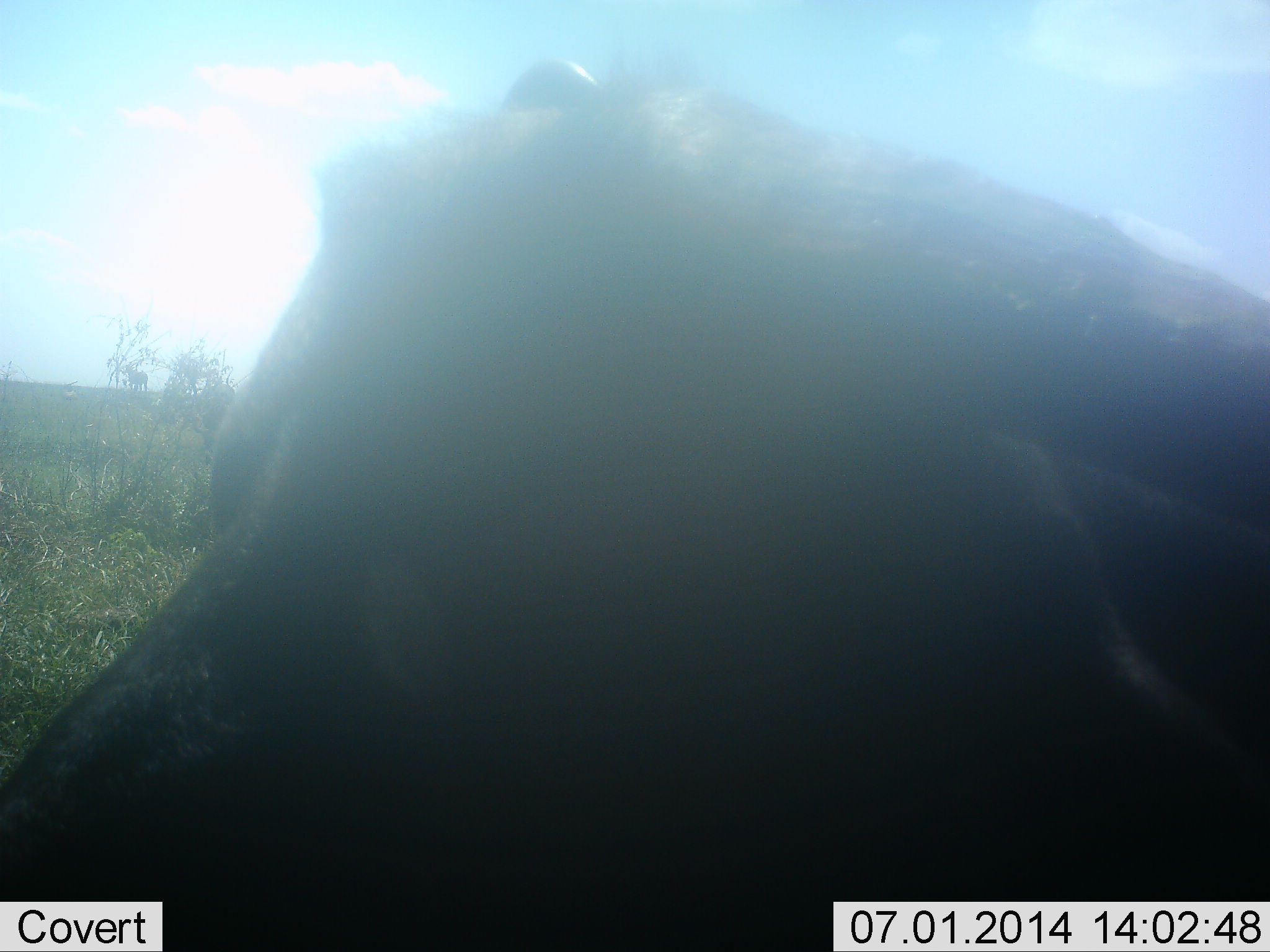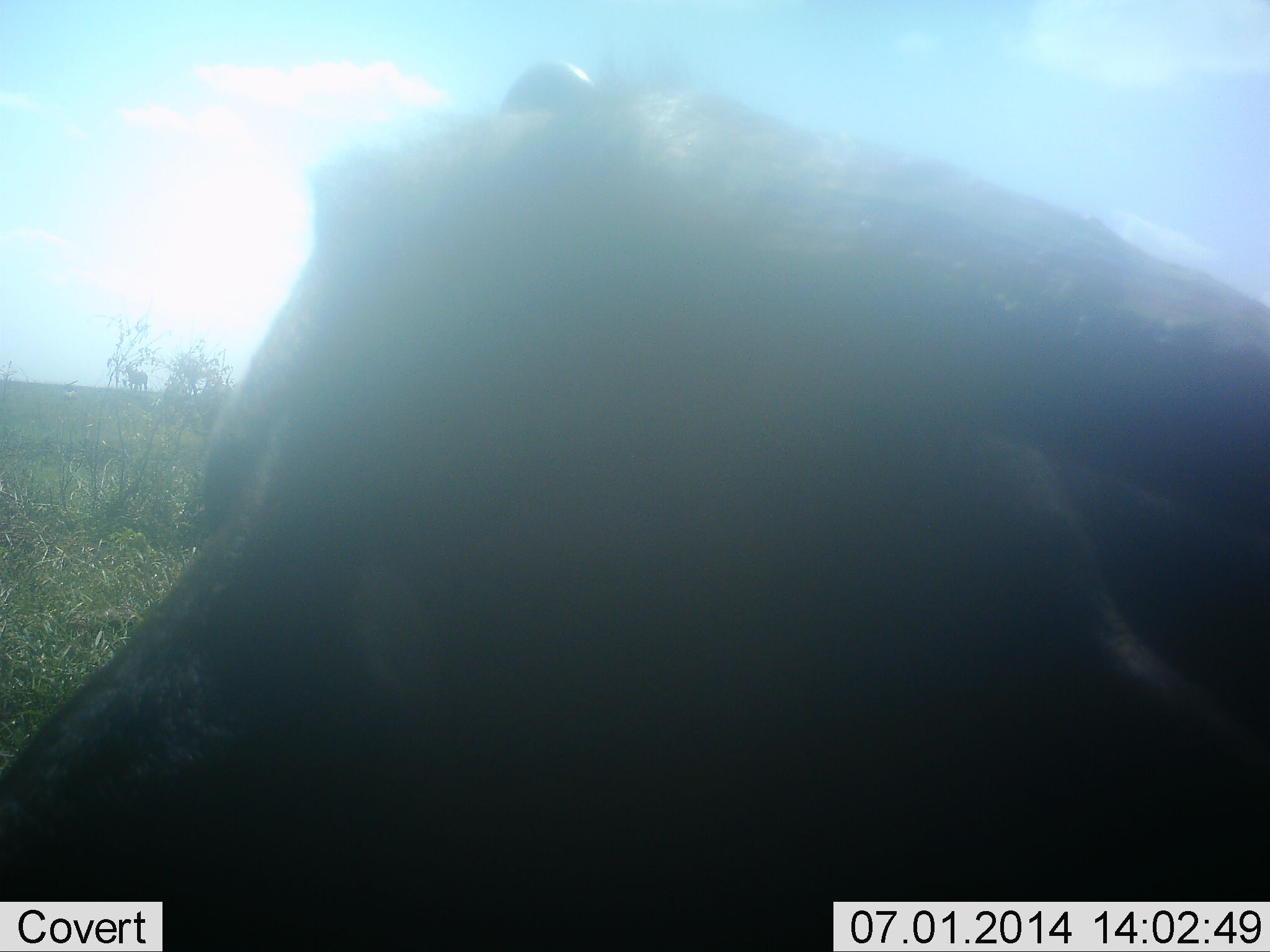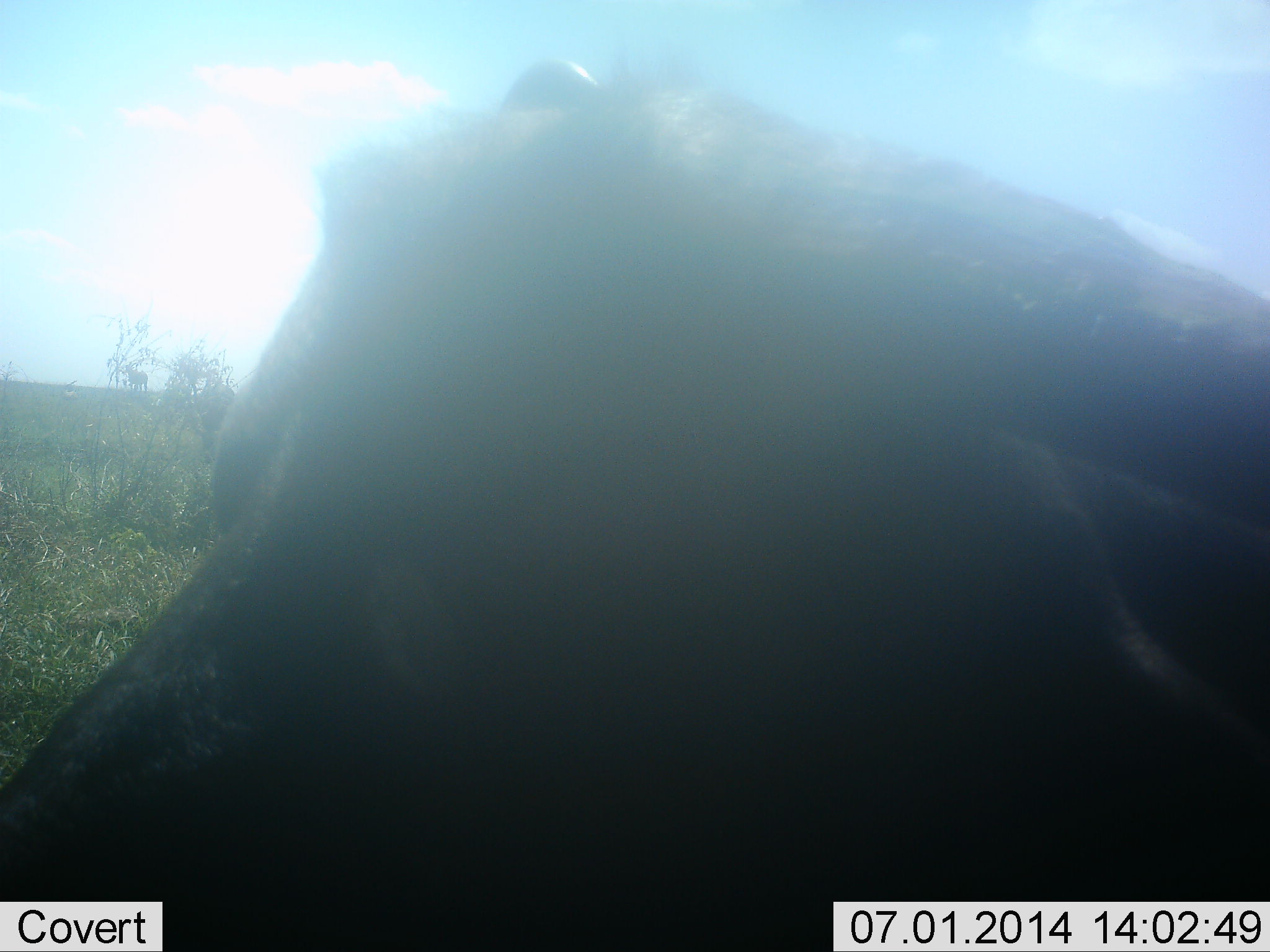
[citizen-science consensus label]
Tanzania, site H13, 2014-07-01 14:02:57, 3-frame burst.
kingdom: Animalia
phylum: Chordata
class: Mammalia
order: Artiodactyla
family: Bovidae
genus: Connochaetes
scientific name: Connochaetes taurinus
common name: blue wildebeest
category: wildebeest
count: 1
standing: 50%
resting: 50%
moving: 0%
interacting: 0%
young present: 0%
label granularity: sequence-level